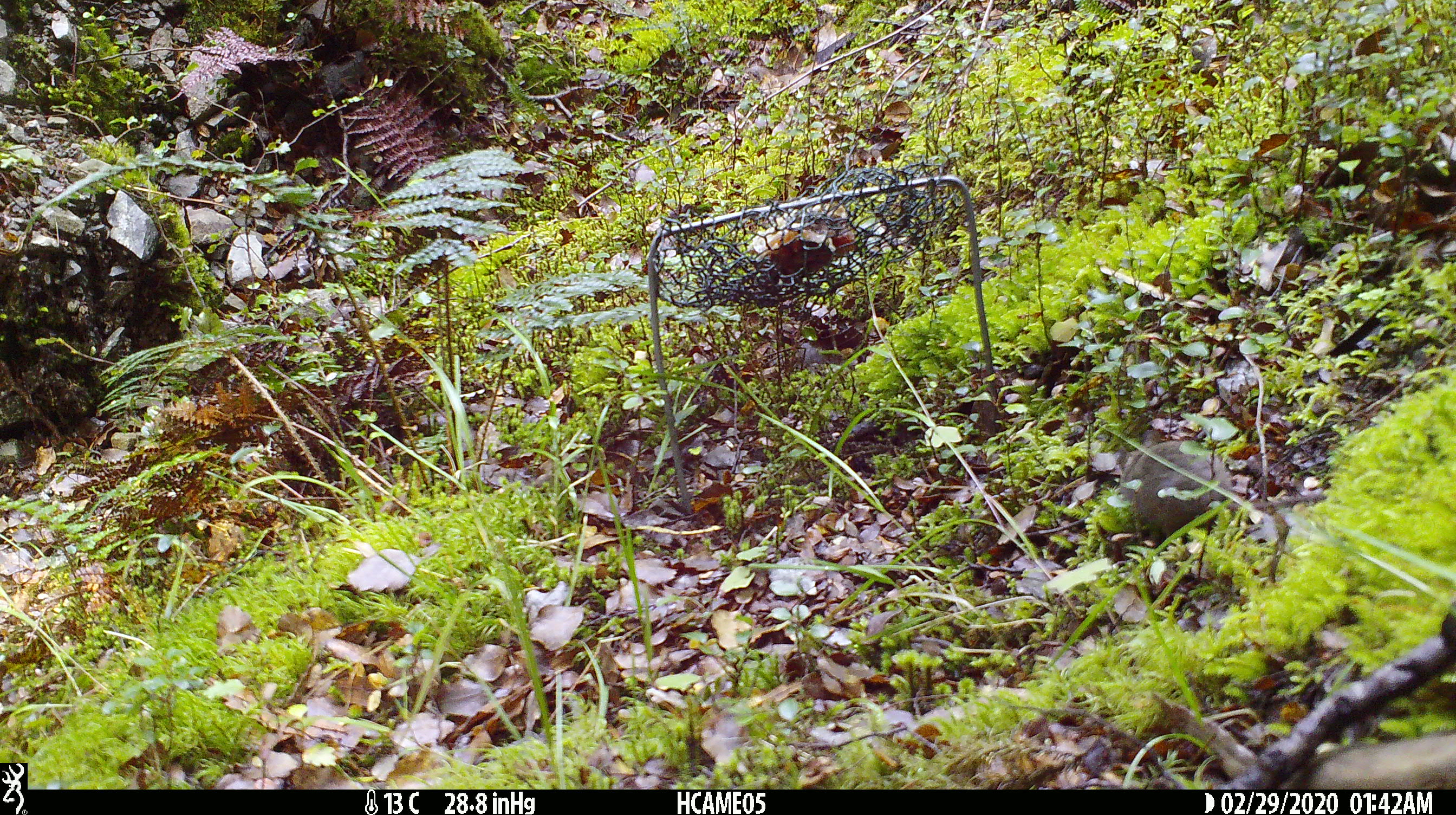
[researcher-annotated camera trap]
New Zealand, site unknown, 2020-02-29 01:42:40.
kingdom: Animalia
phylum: Chordata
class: Mammalia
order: Rodentia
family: Muridae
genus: Mus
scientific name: Mus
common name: mouse